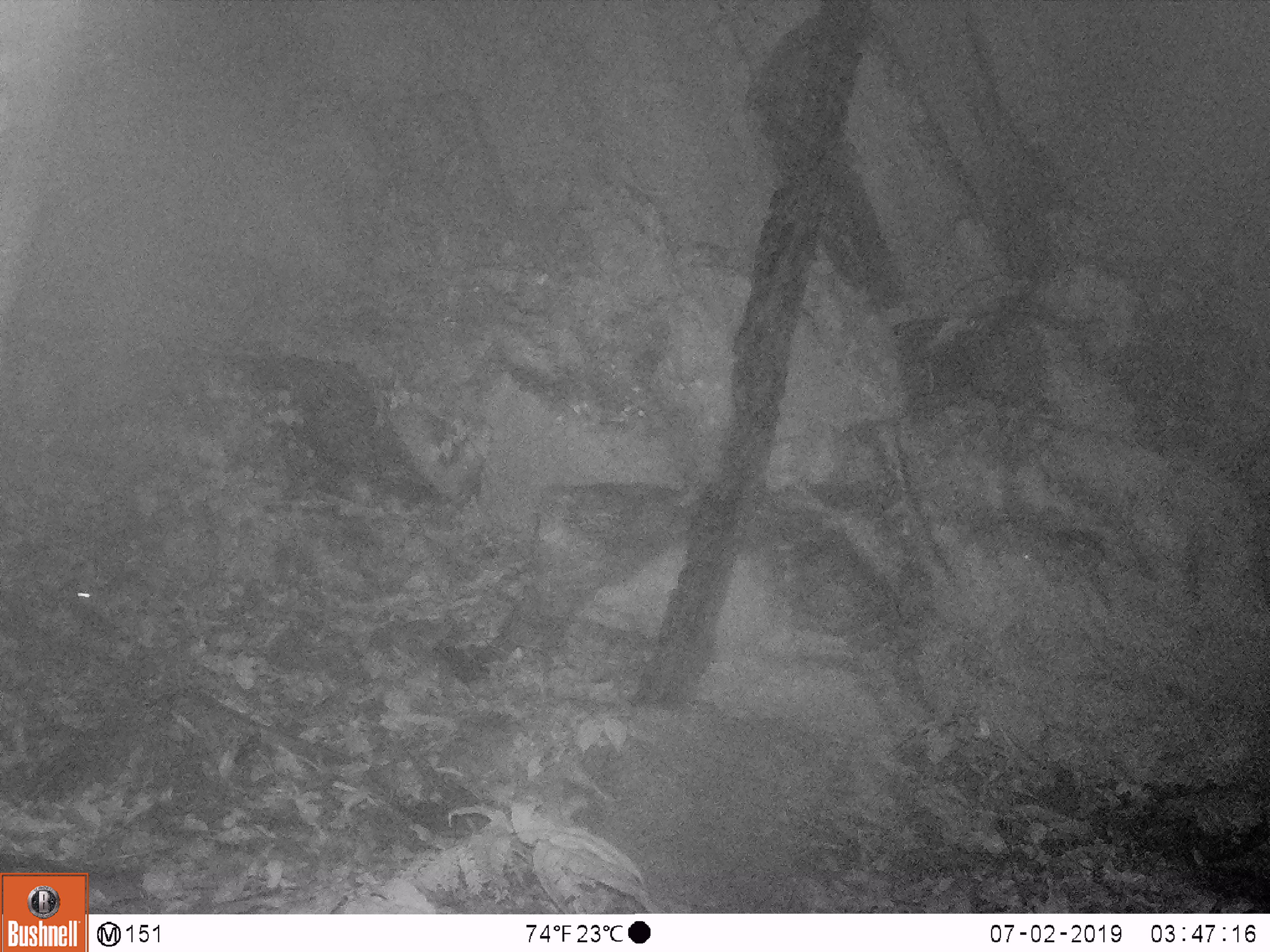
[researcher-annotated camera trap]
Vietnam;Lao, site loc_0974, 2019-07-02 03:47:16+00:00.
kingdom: Animalia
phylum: Chordata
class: Mammalia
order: Rodentia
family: Muridae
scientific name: Muridae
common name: old-world mice and rats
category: unidentified murid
Unidentified murid (old-world mice and rats) (Muridae). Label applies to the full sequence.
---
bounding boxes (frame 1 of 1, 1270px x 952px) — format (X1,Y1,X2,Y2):
unidentified murid: (77,570,156,619)